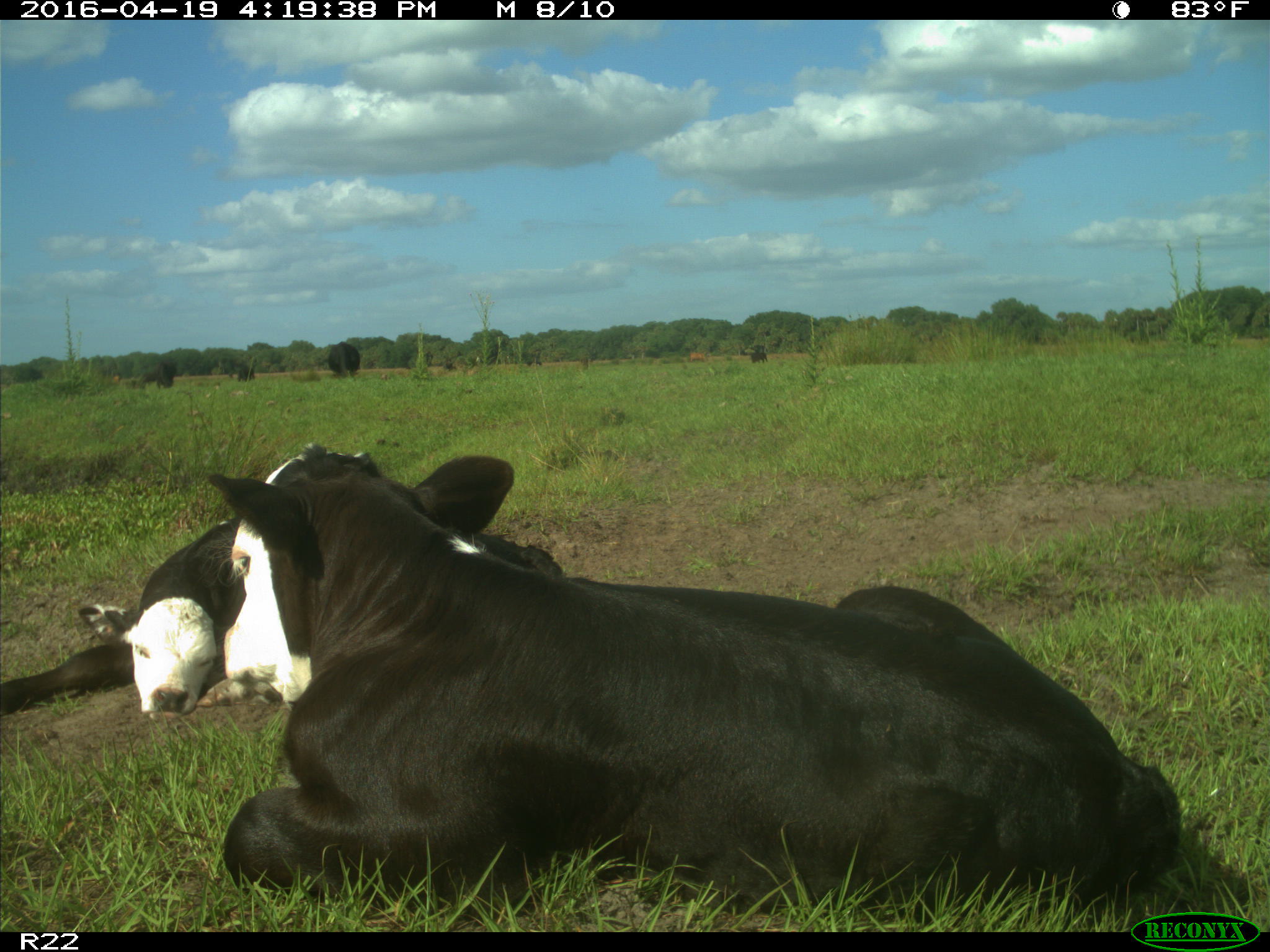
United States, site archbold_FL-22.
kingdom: Animalia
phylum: Chordata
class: Mammalia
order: Artiodactyla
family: Bovidae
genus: Bos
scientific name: Bos taurus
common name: domestic cow